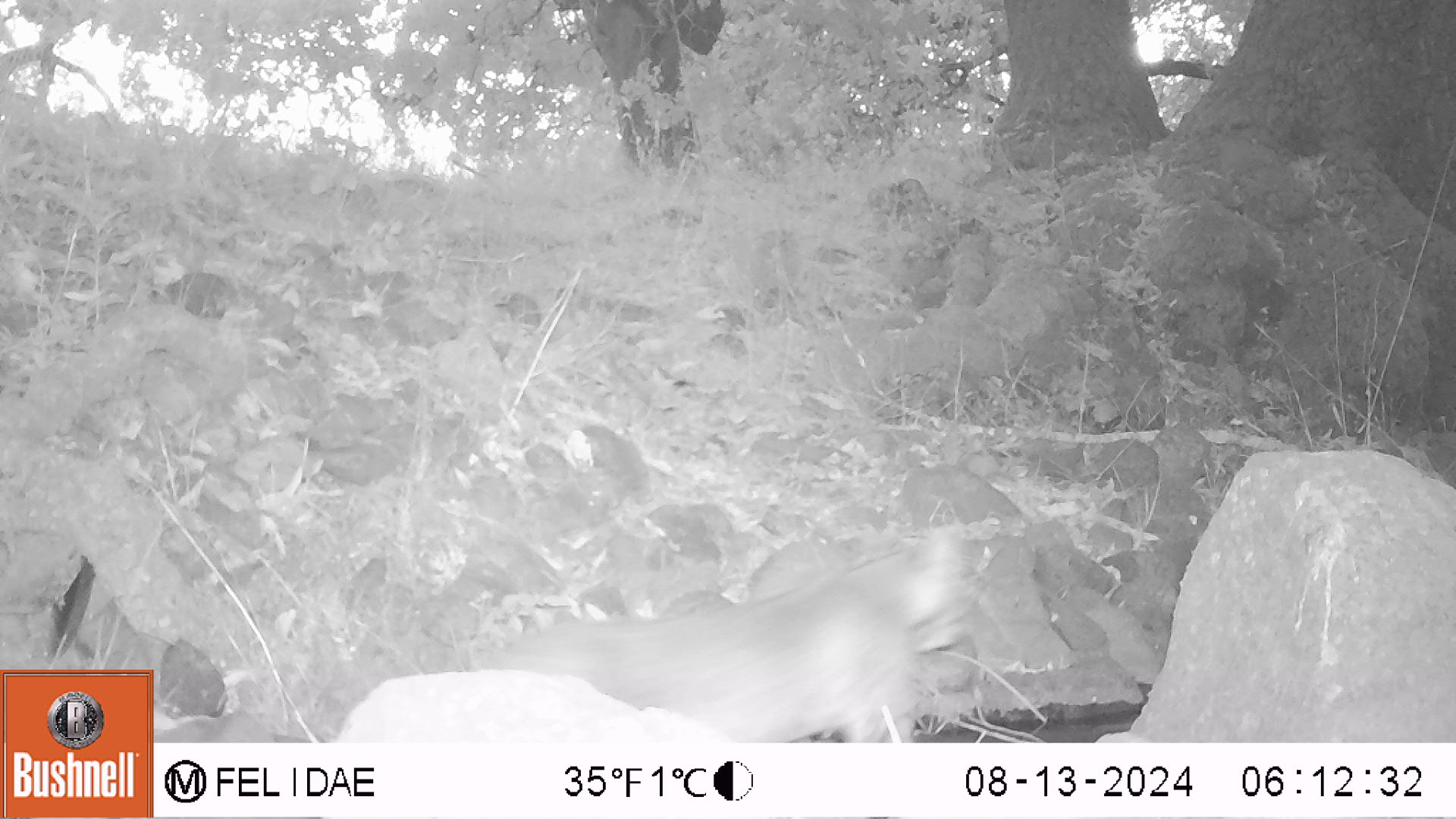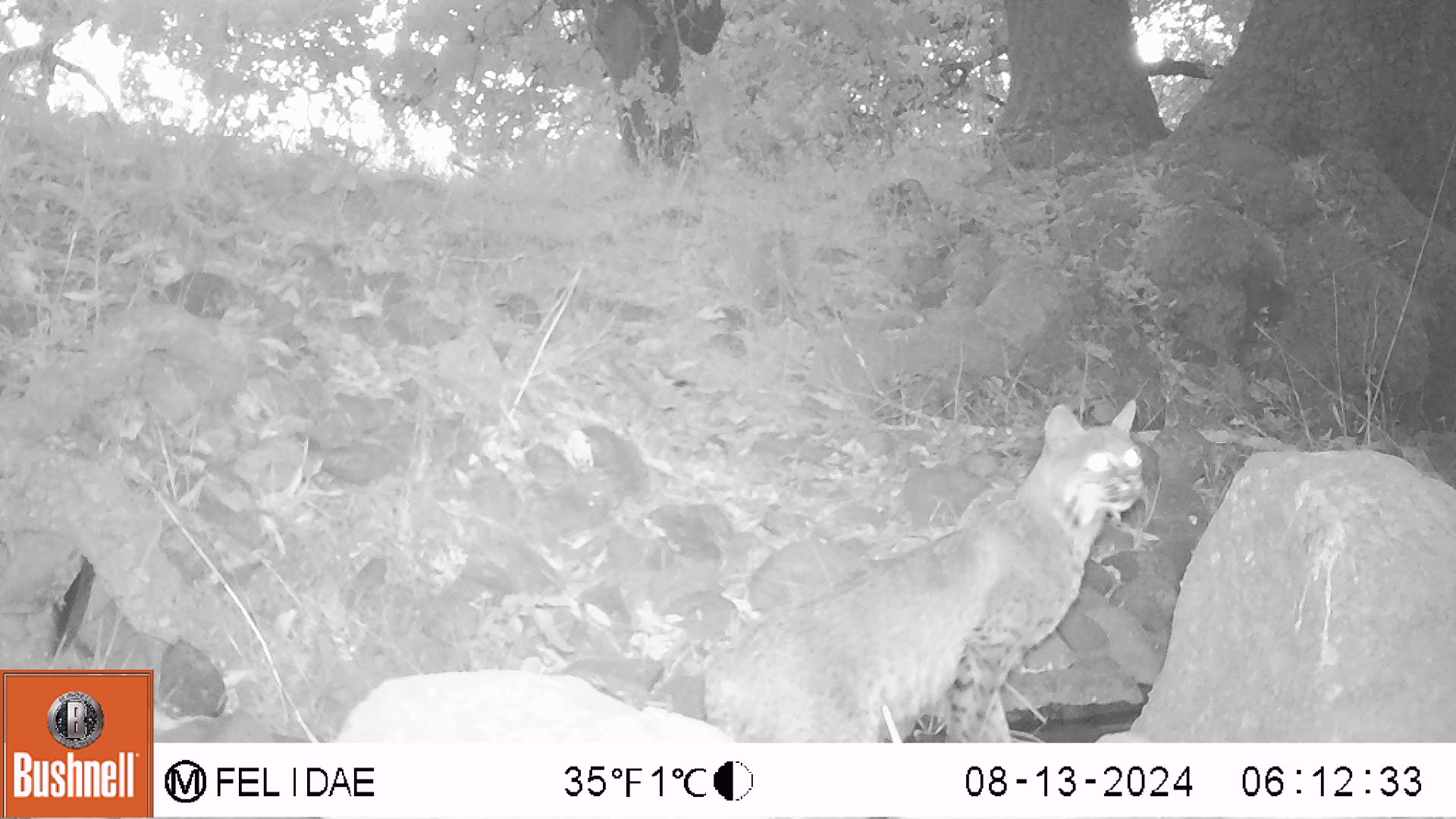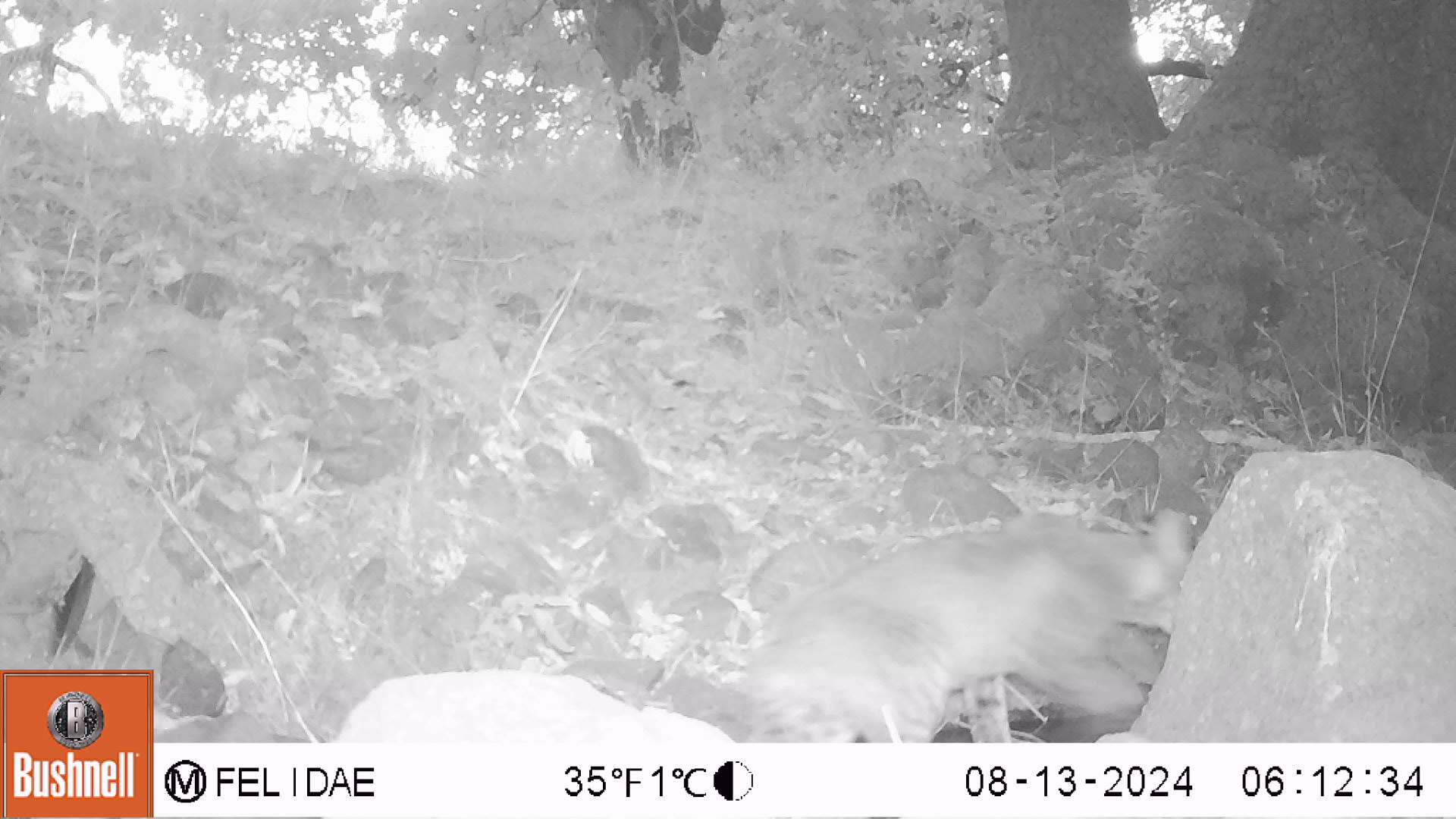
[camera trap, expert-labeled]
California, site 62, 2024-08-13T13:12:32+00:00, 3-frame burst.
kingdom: Animalia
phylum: Chordata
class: Mammalia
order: Carnivora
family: Felidae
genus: Lynx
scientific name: Lynx rufus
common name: bobcat